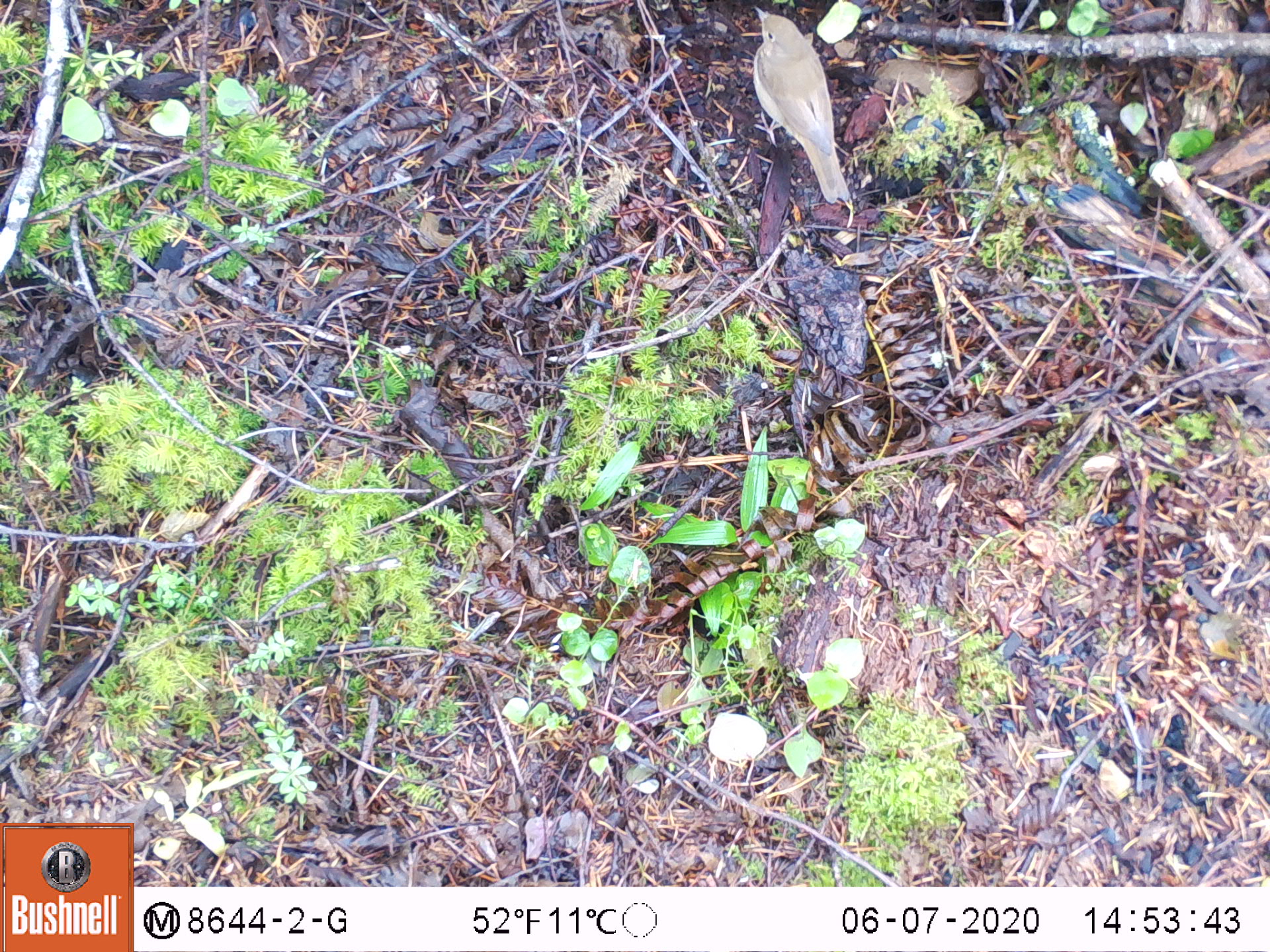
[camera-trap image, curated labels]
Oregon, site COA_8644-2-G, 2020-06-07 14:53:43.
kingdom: Animalia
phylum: Chordata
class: Aves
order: Passeriformes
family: Turdidae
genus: Catharus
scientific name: Catharus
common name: brown thrushes and nightingale-thrushes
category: catharus species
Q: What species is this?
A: Catharus species (brown thrushes and nightingale-thrushes) (Catharus).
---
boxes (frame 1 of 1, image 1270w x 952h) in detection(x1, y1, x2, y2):
catharus species: detection(714, 0, 868, 222)